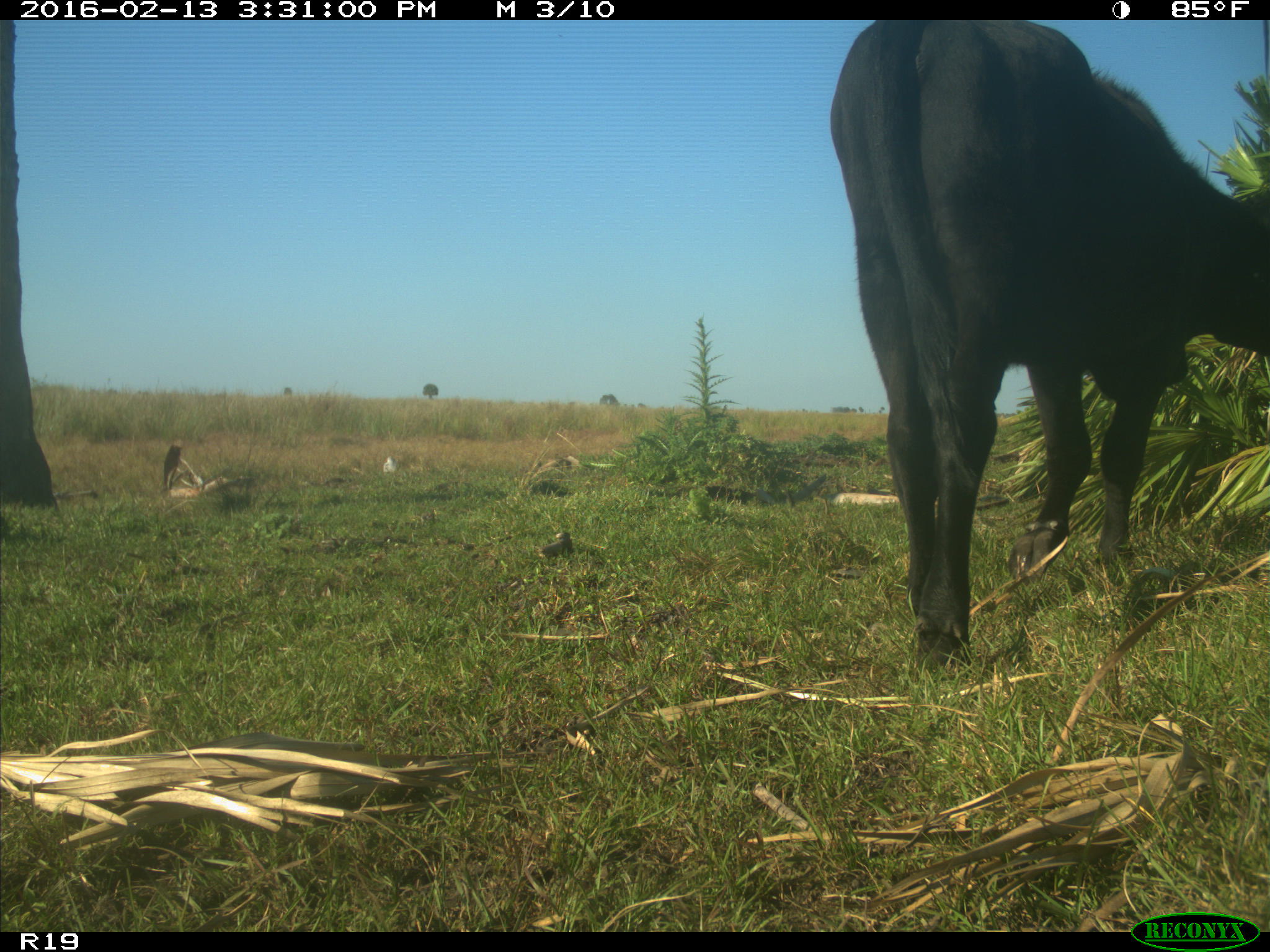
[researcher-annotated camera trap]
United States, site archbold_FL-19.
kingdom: Animalia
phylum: Chordata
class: Mammalia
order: Artiodactyla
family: Bovidae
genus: Bos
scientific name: Bos taurus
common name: domestic cow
Bos taurus (domestic cow).